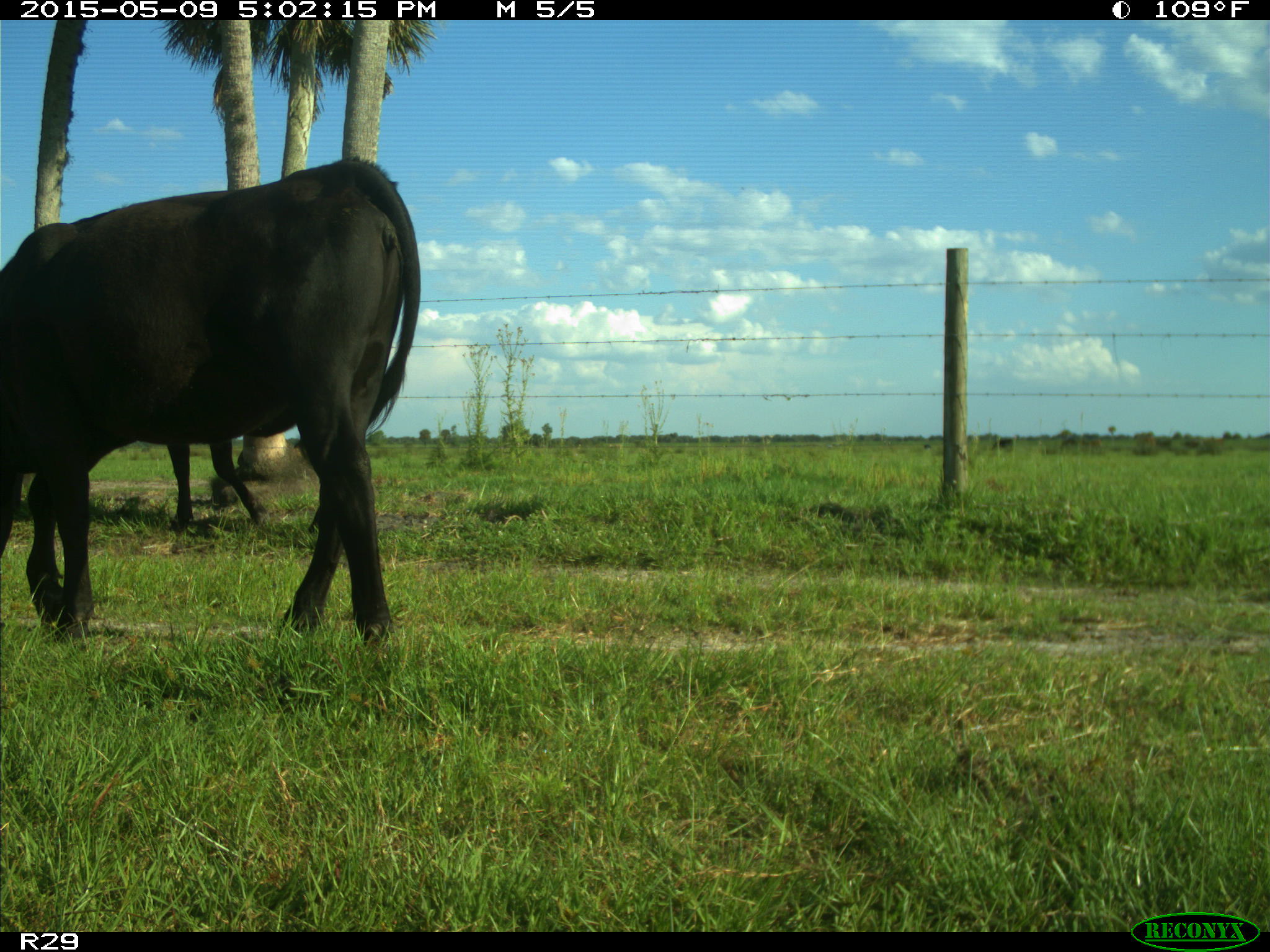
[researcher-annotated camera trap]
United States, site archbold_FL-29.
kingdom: Animalia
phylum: Chordata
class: Mammalia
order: Artiodactyla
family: Bovidae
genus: Bos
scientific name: Bos taurus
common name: domestic cow